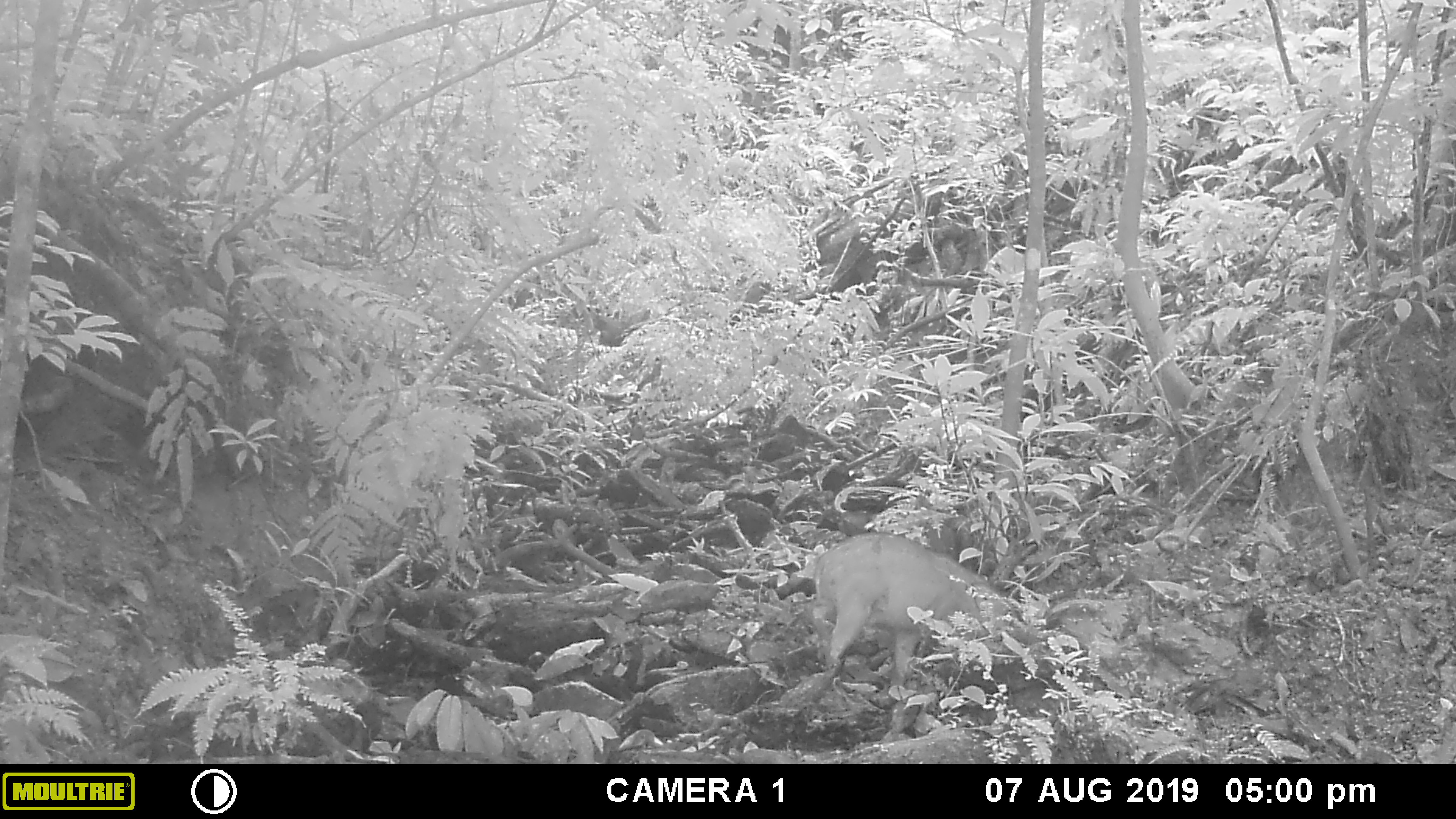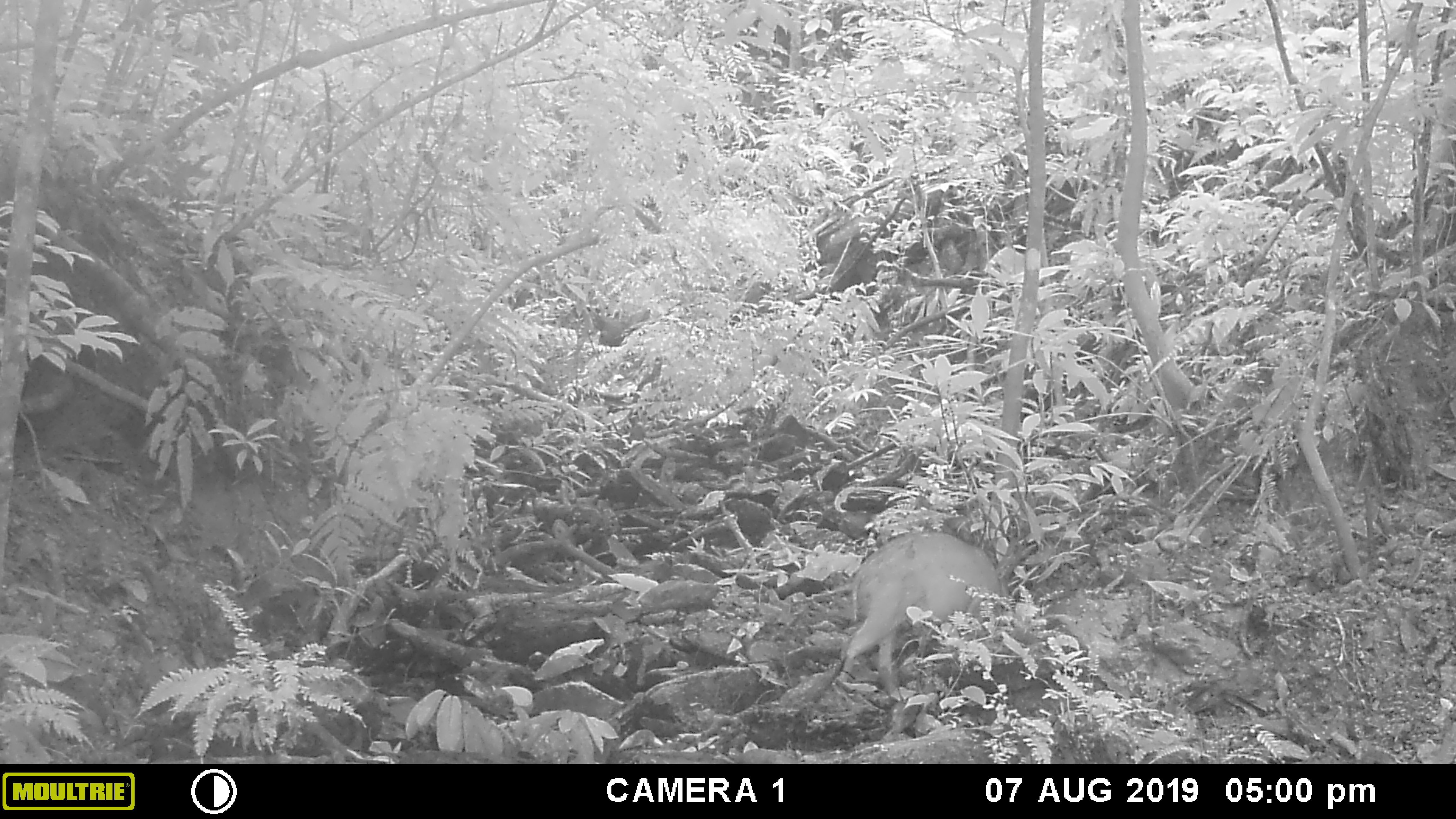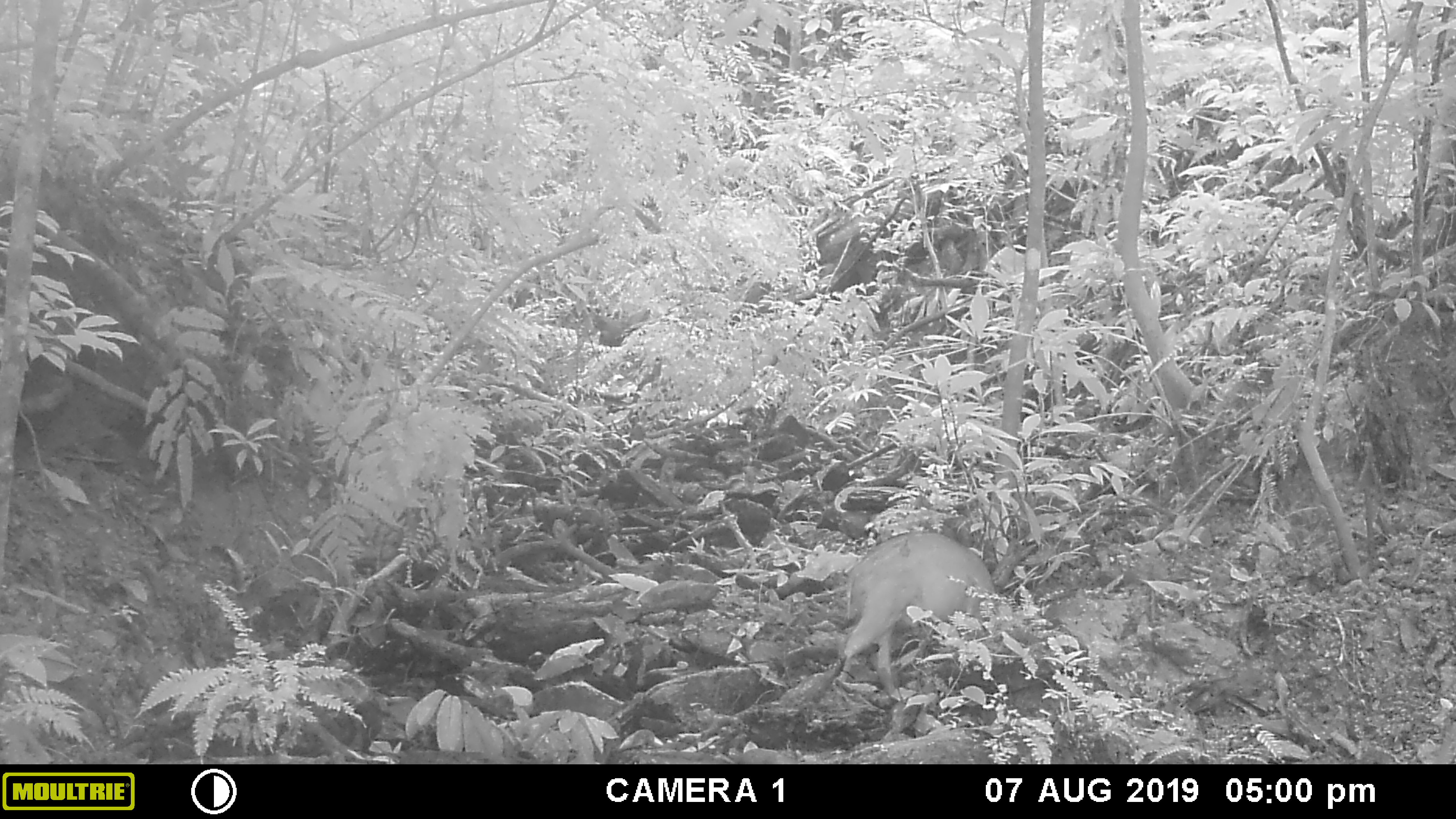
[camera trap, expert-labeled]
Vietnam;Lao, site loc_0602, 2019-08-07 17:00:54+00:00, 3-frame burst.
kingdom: Animalia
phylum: Chordata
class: Mammalia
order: Artiodactyla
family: Suidae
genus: Sus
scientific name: Sus scrofa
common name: eurasian wild pig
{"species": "eurasian wild pig (Sus scrofa)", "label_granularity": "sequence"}